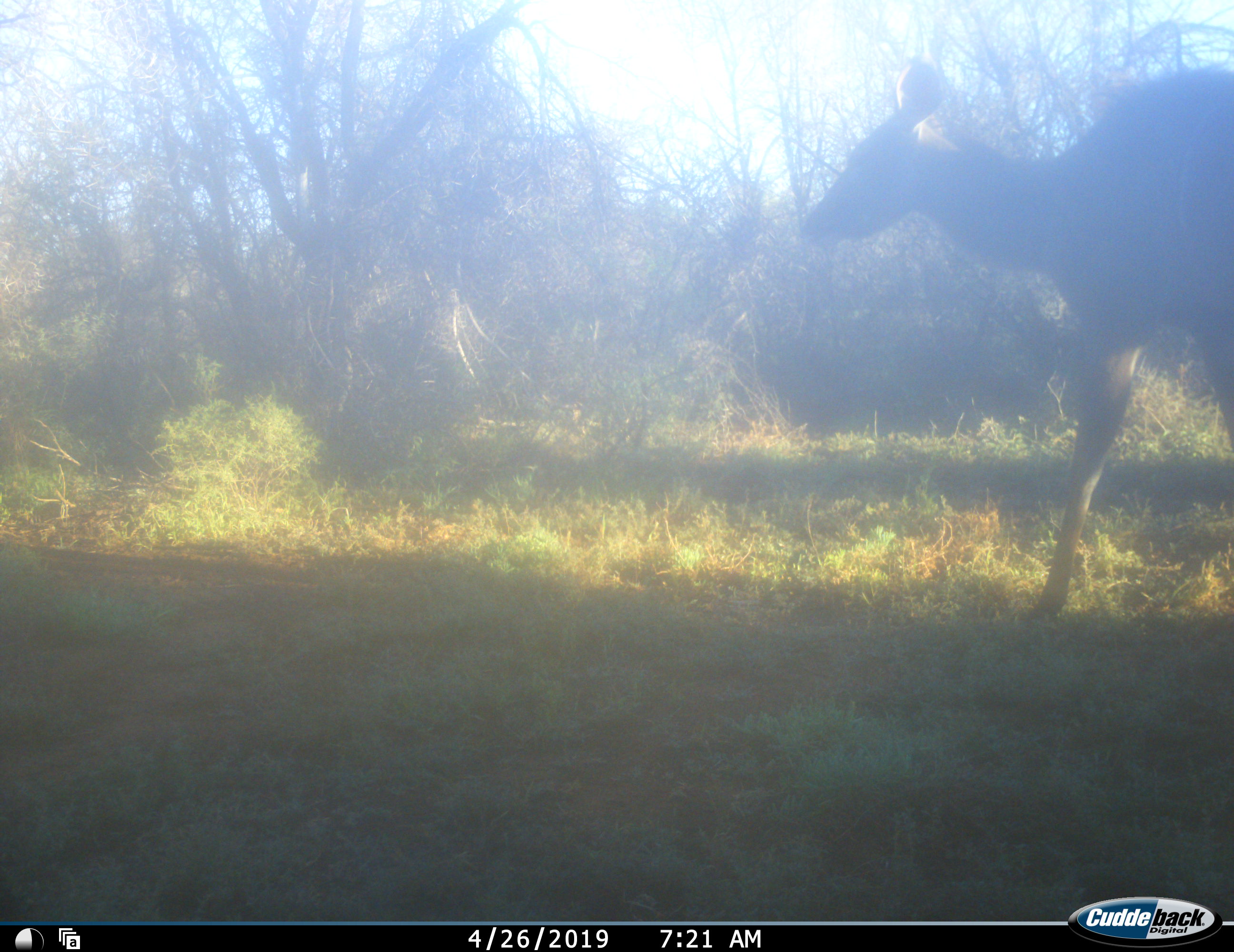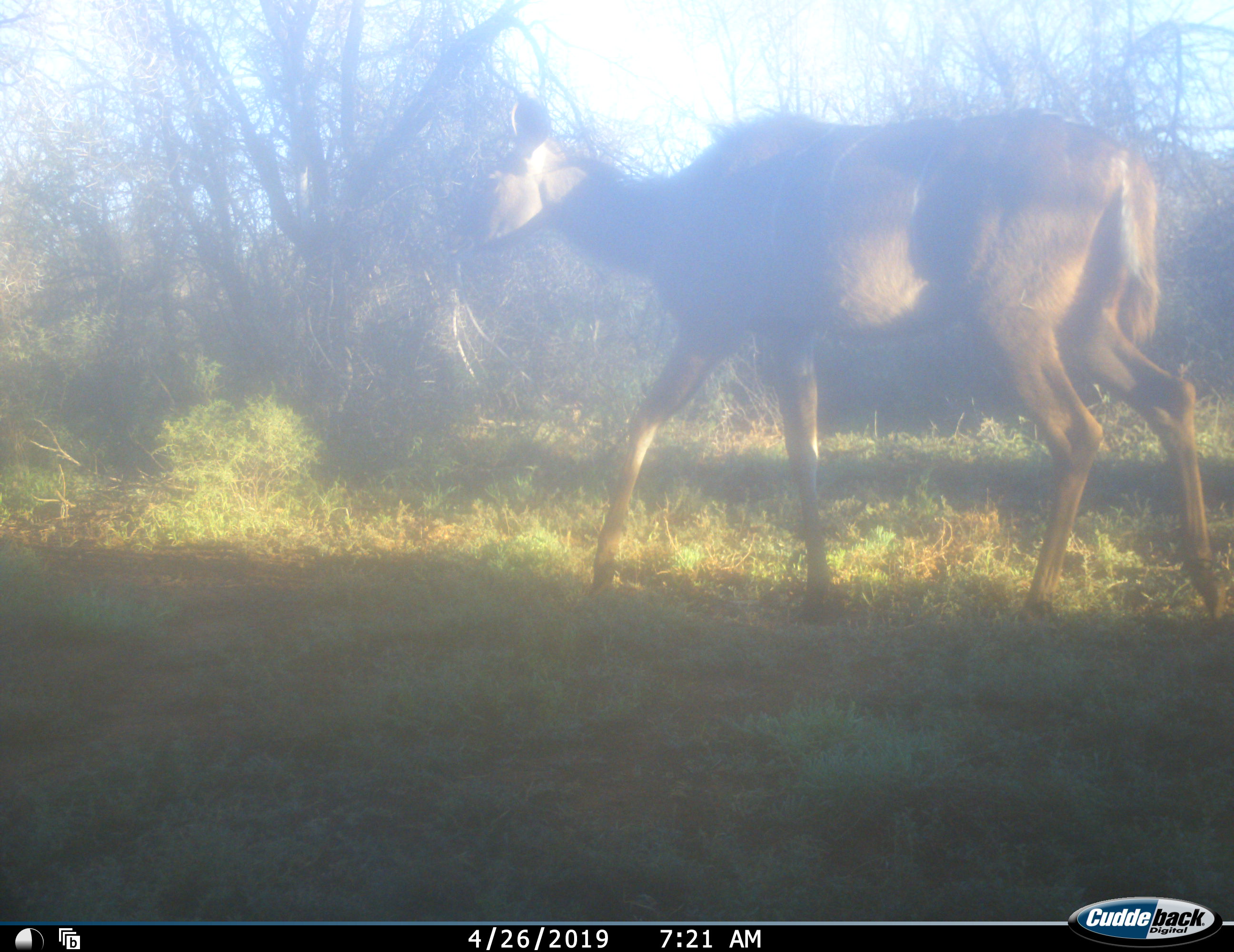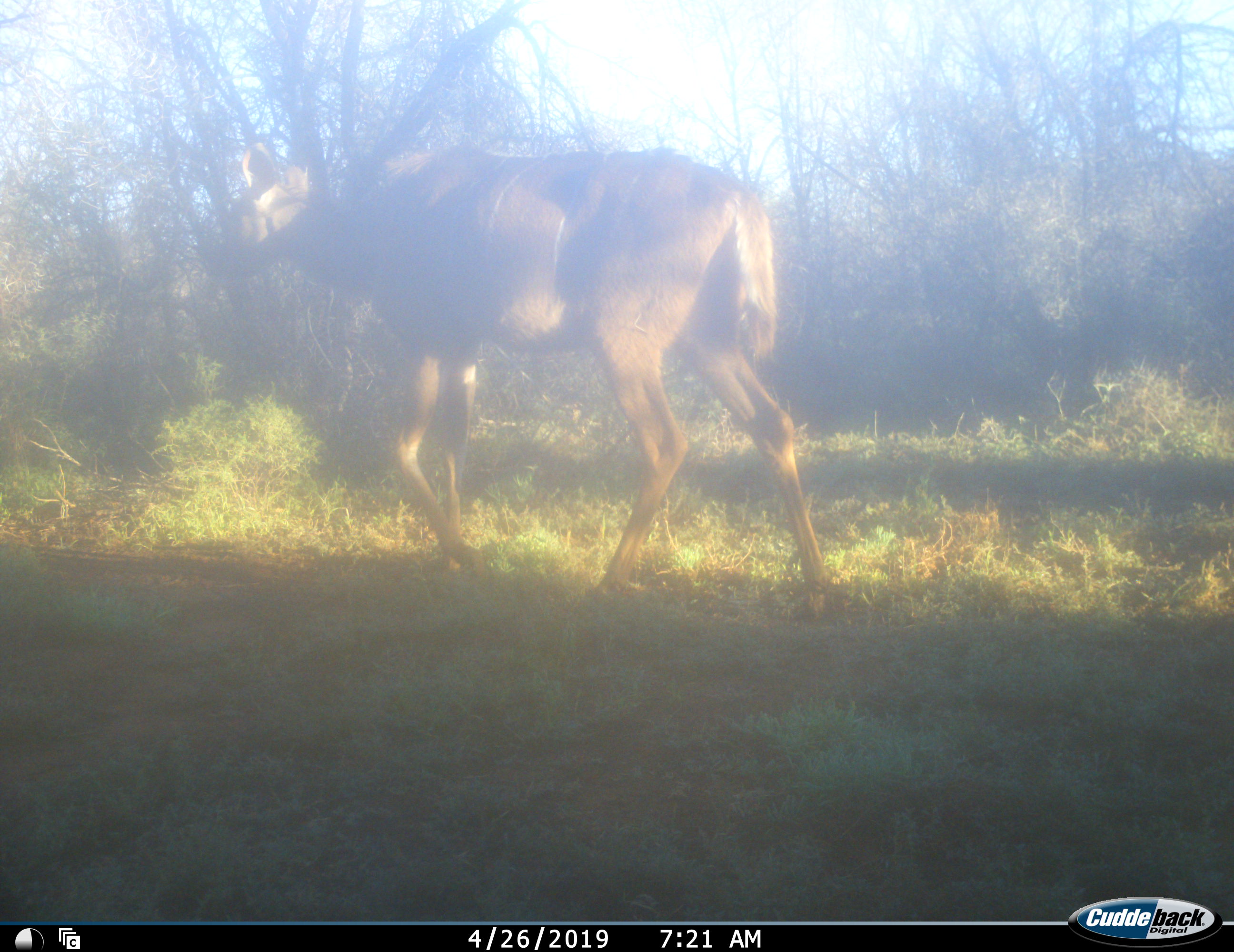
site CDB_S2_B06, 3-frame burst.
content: unidentified animal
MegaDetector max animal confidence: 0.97